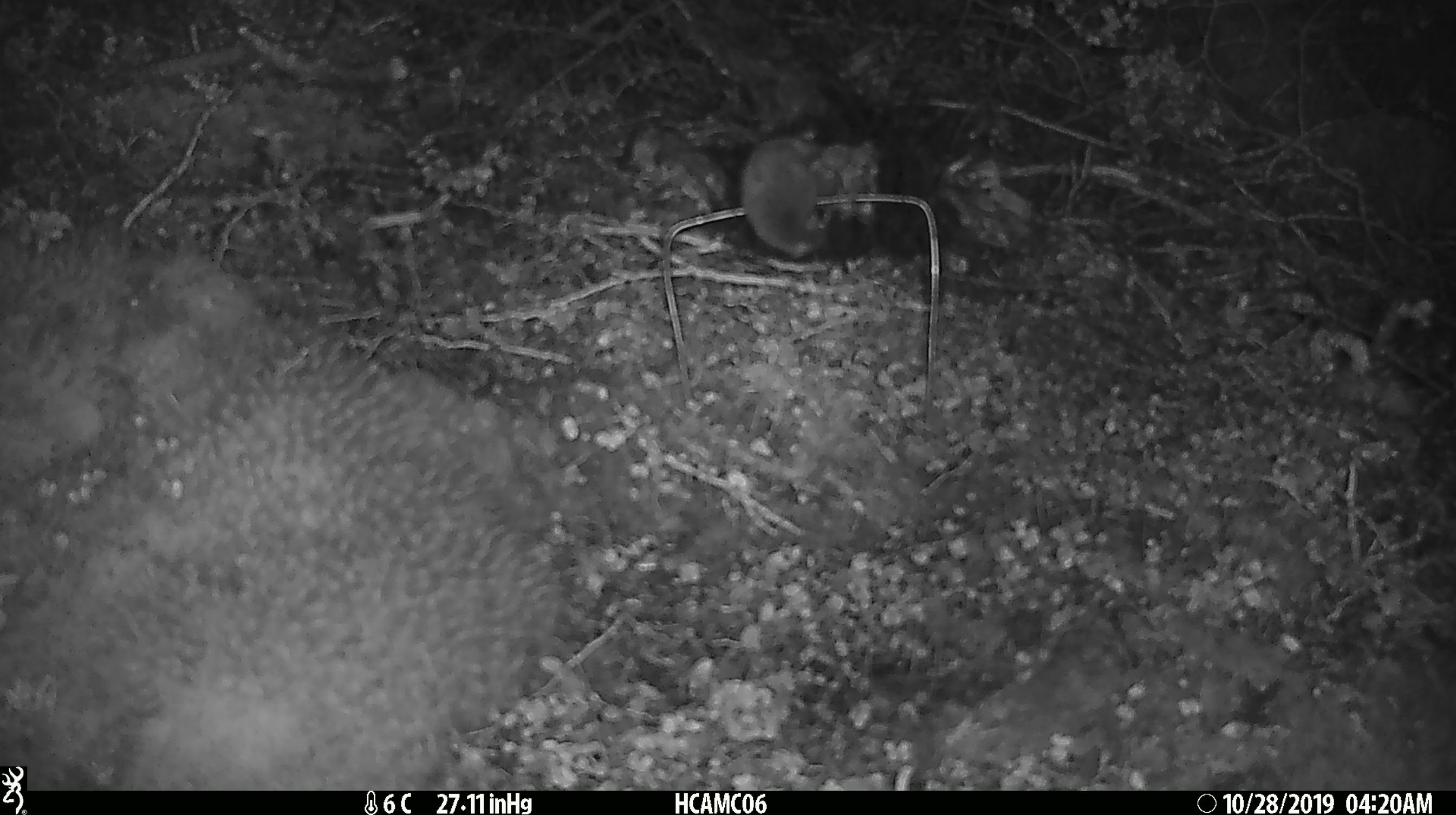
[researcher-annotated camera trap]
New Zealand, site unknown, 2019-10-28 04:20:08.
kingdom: Animalia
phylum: Chordata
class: Mammalia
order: Rodentia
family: Muridae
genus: Mus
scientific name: Mus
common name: mouse